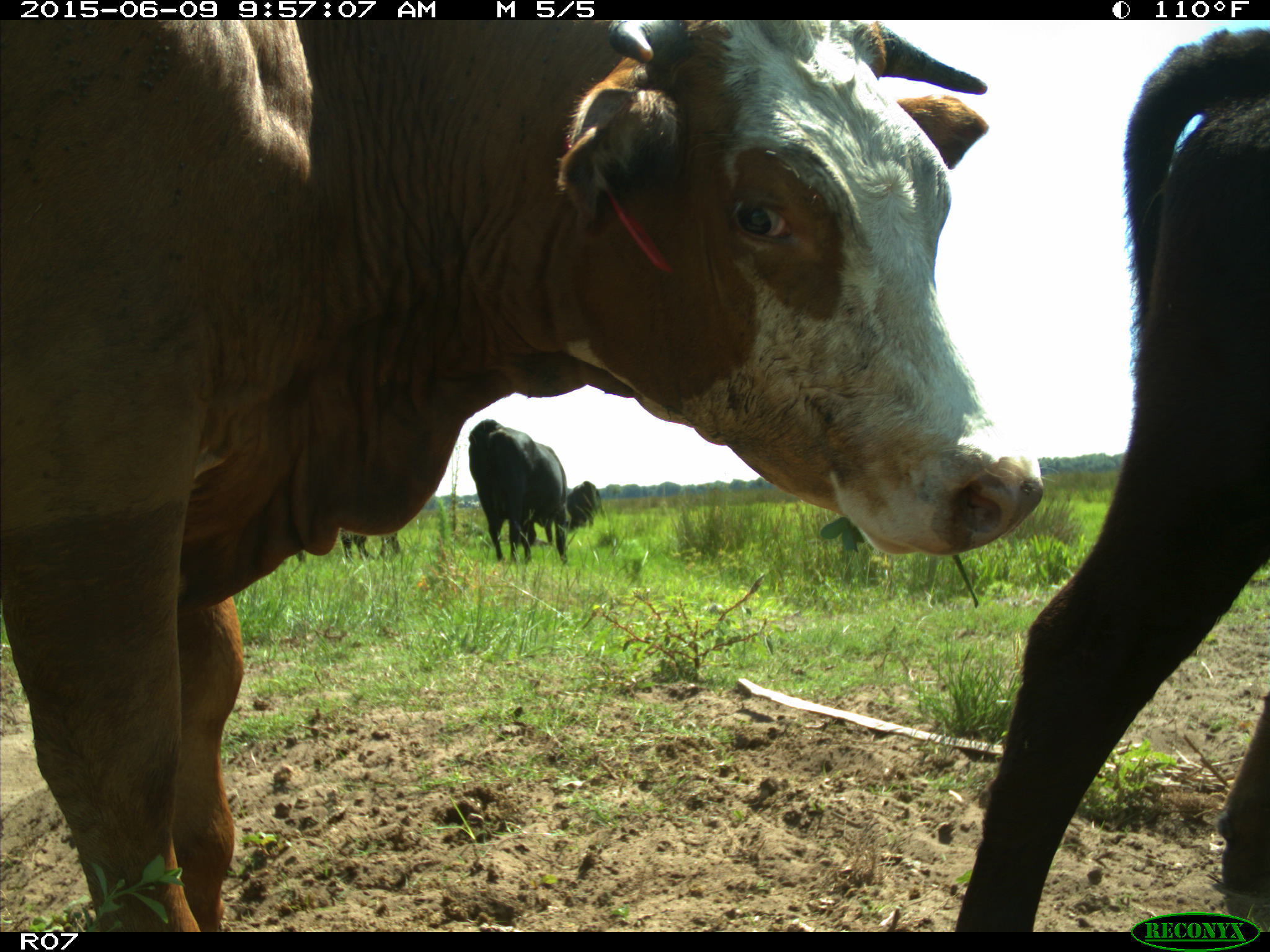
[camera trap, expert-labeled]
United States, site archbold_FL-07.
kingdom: Animalia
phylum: Chordata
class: Mammalia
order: Artiodactyla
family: Bovidae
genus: Bos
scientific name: Bos taurus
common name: domestic cow